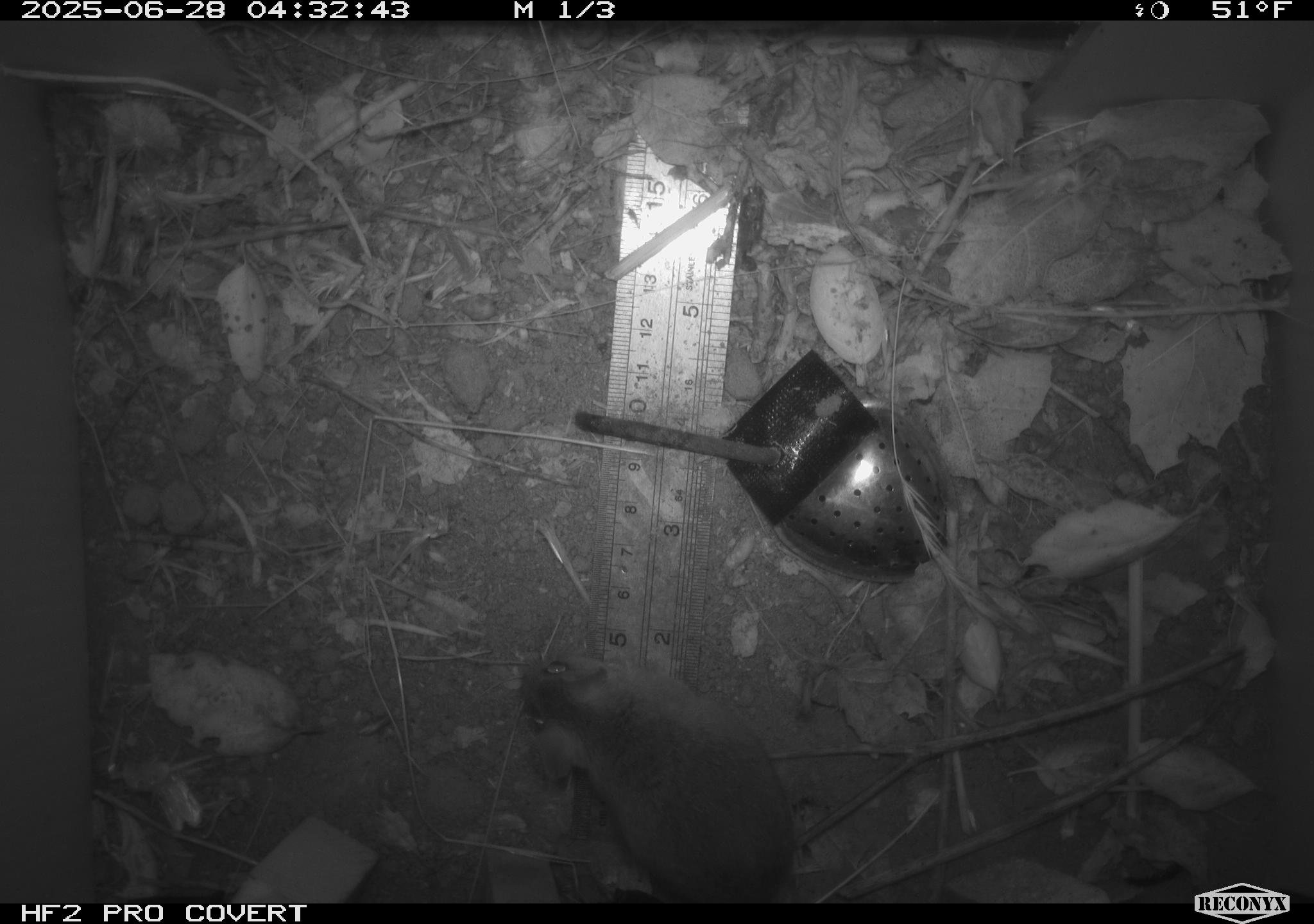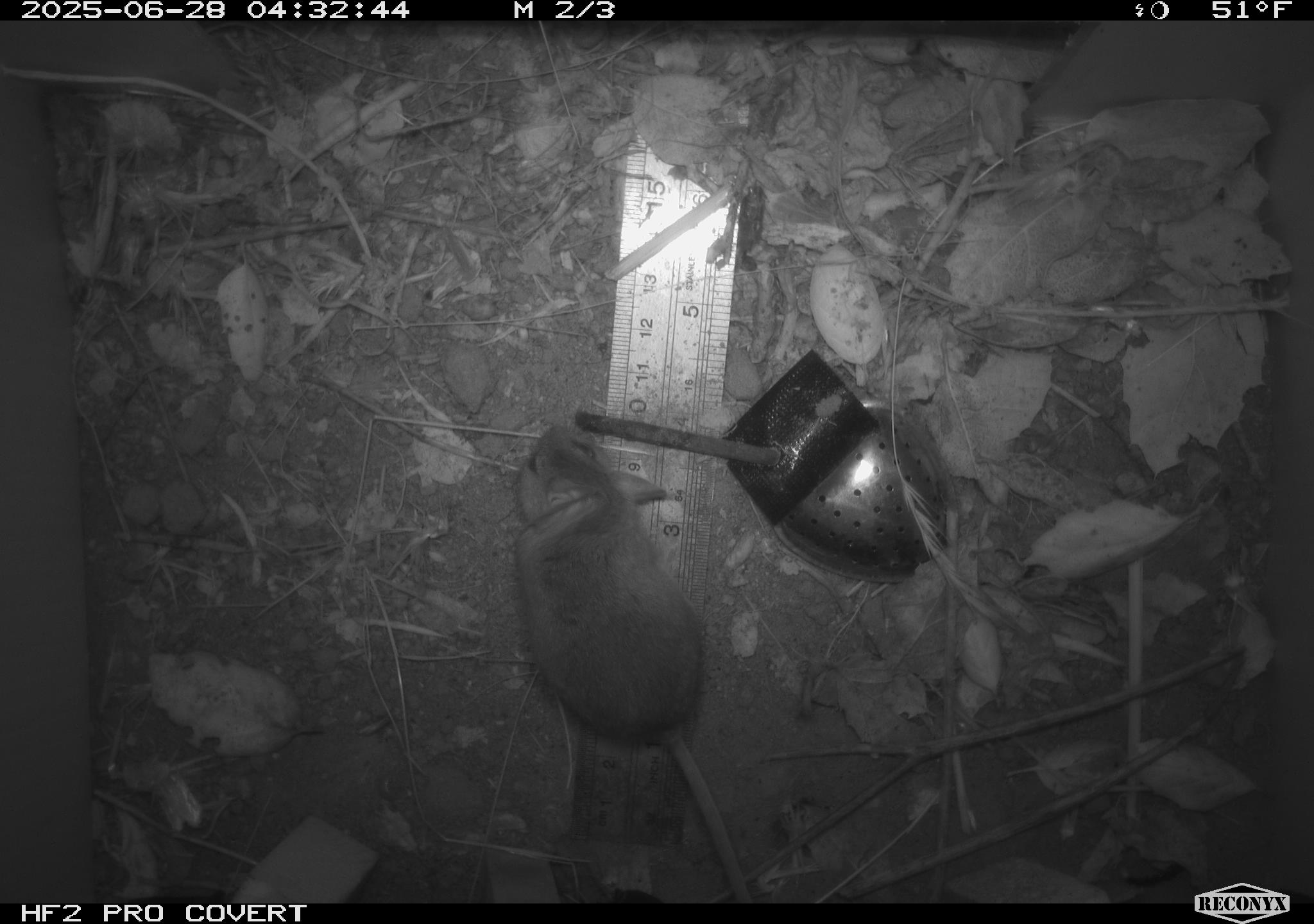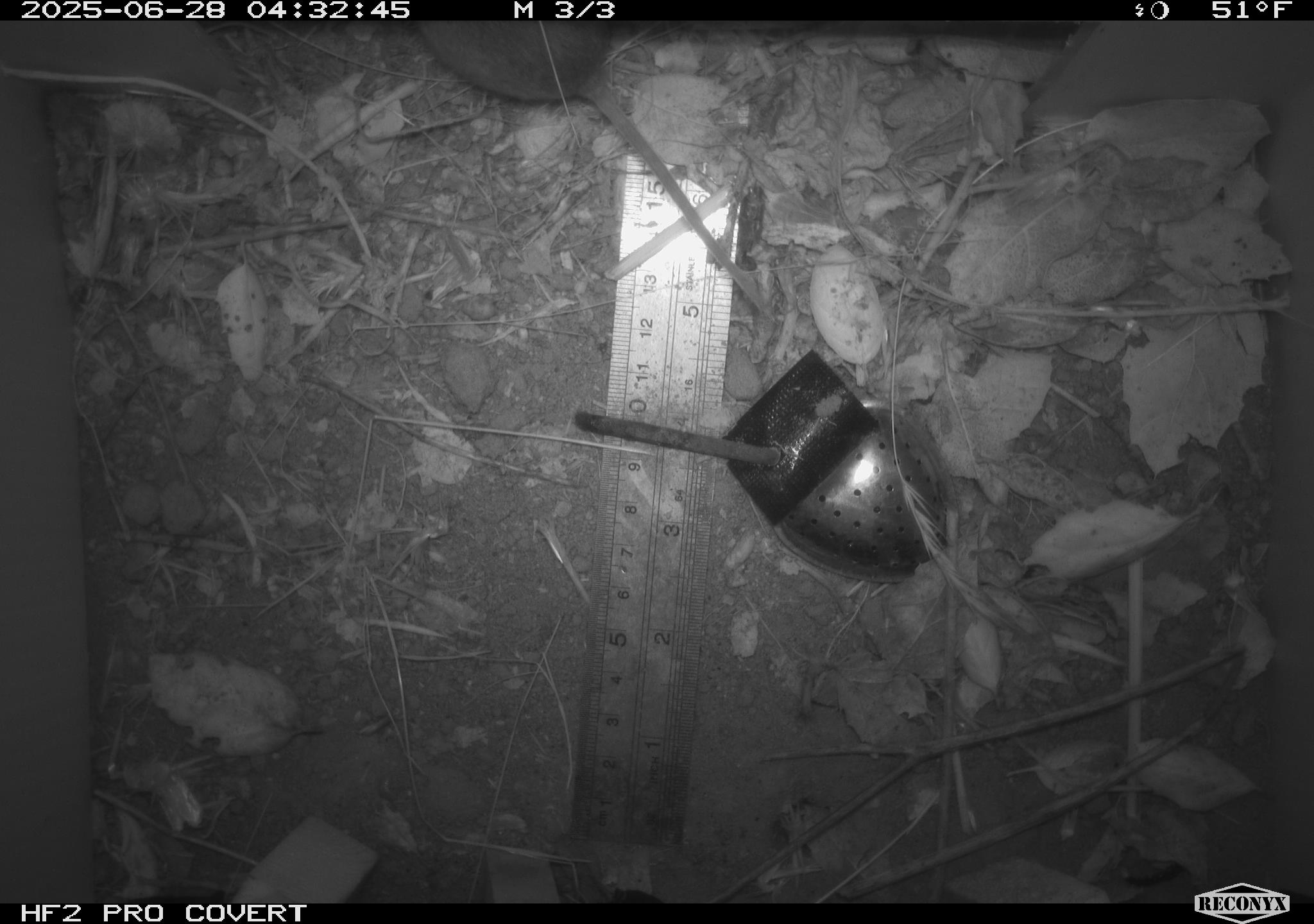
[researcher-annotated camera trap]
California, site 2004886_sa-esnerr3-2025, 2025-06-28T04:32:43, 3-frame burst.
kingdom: Animalia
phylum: Chordata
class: Mammalia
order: Rodentia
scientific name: Rodentia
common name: rodent